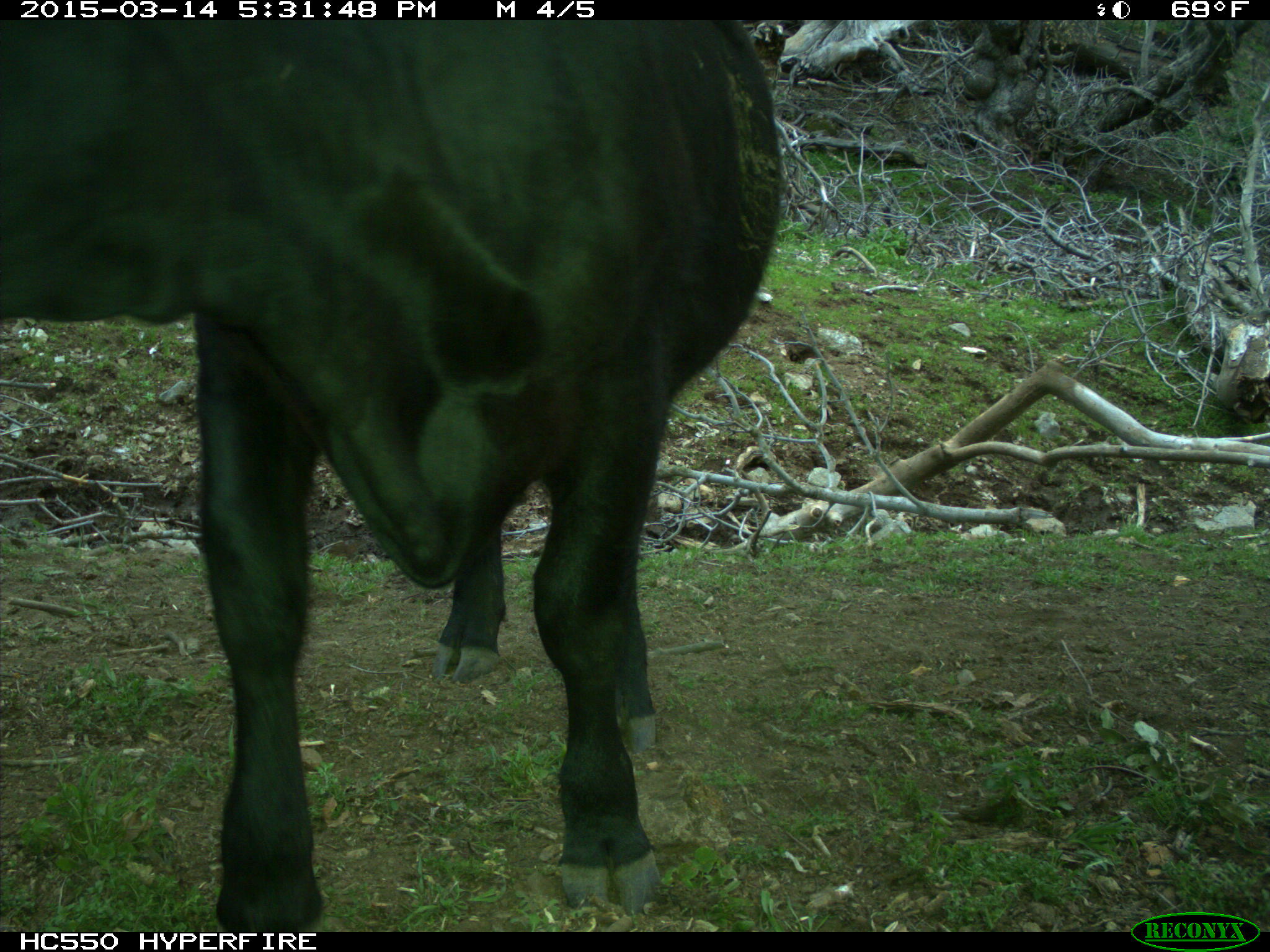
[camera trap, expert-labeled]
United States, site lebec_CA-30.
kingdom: Animalia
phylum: Chordata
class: Mammalia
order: Artiodactyla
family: Bovidae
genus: Bos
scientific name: Bos taurus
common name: domestic cow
Bos taurus (domestic cow).